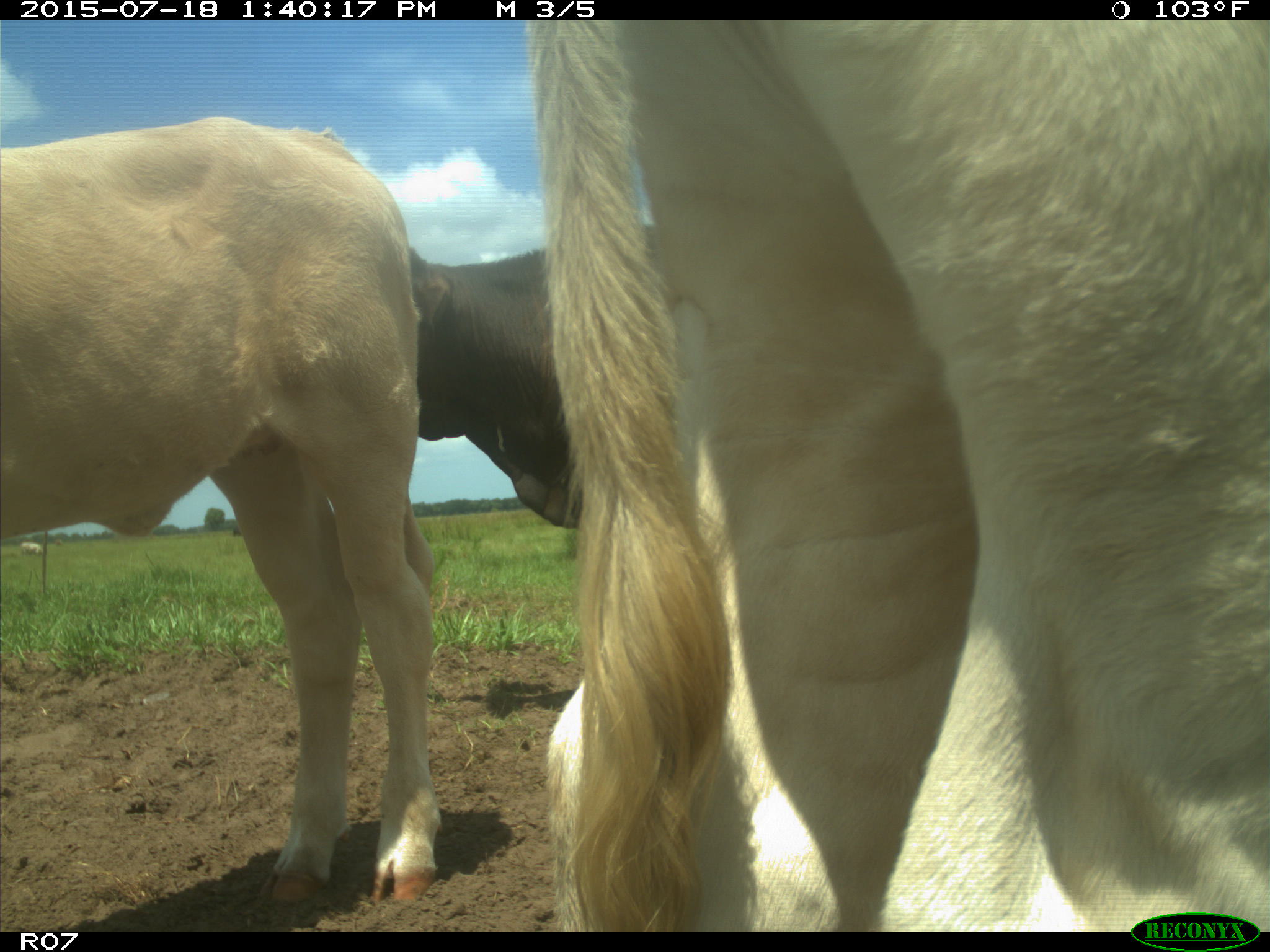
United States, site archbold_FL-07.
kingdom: Animalia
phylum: Chordata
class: Mammalia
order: Artiodactyla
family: Bovidae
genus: Bos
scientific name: Bos taurus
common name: domestic cow